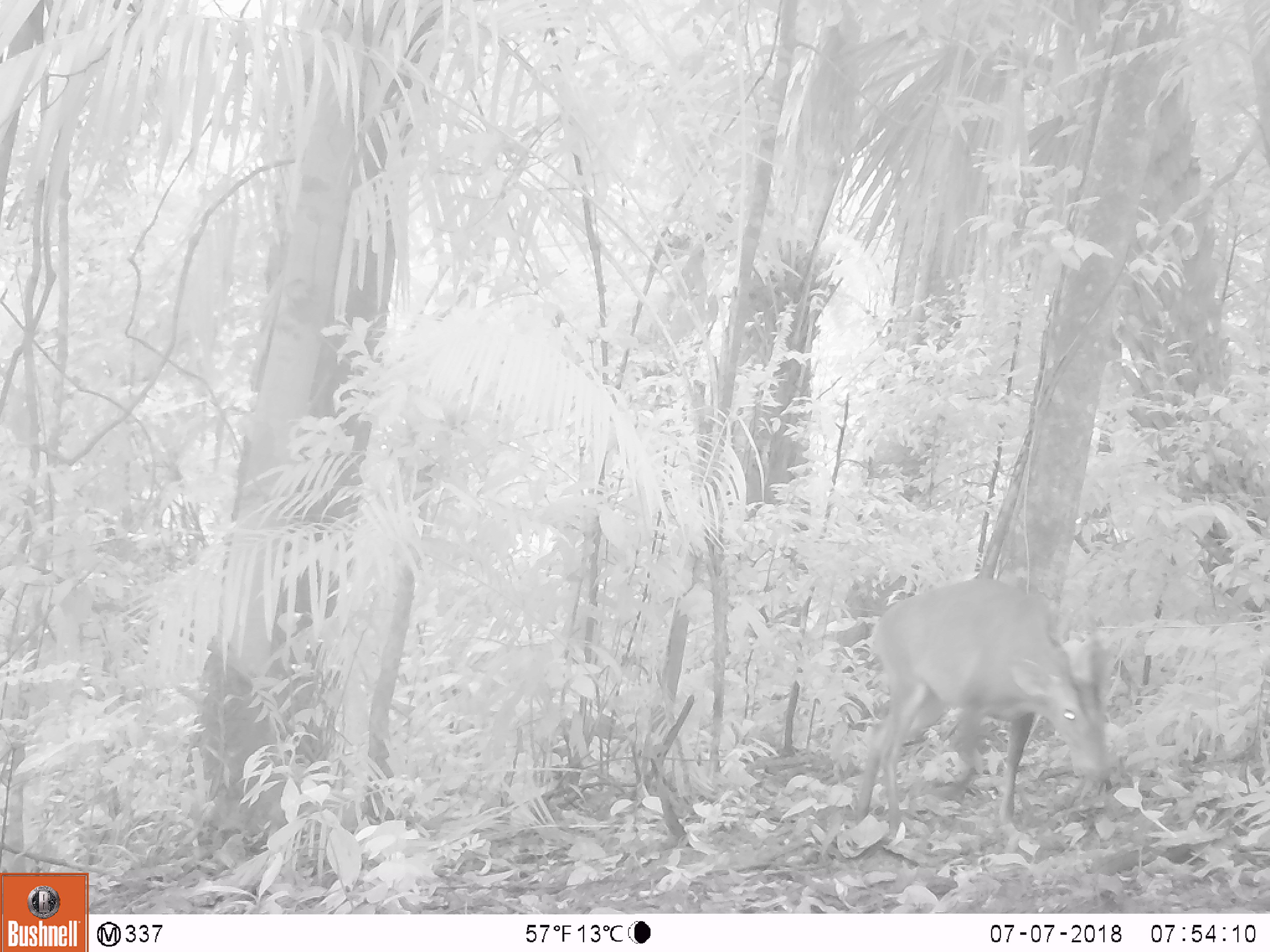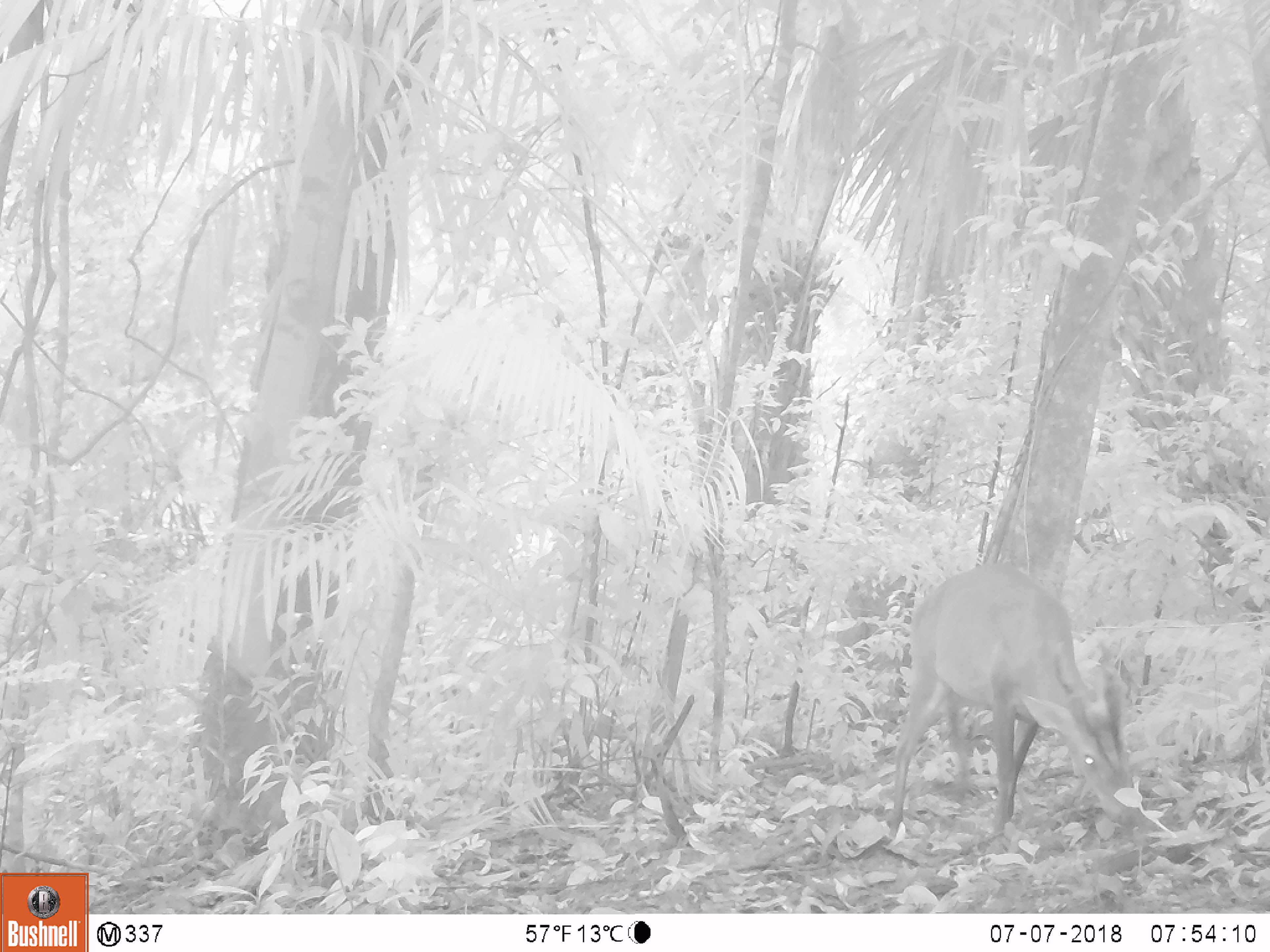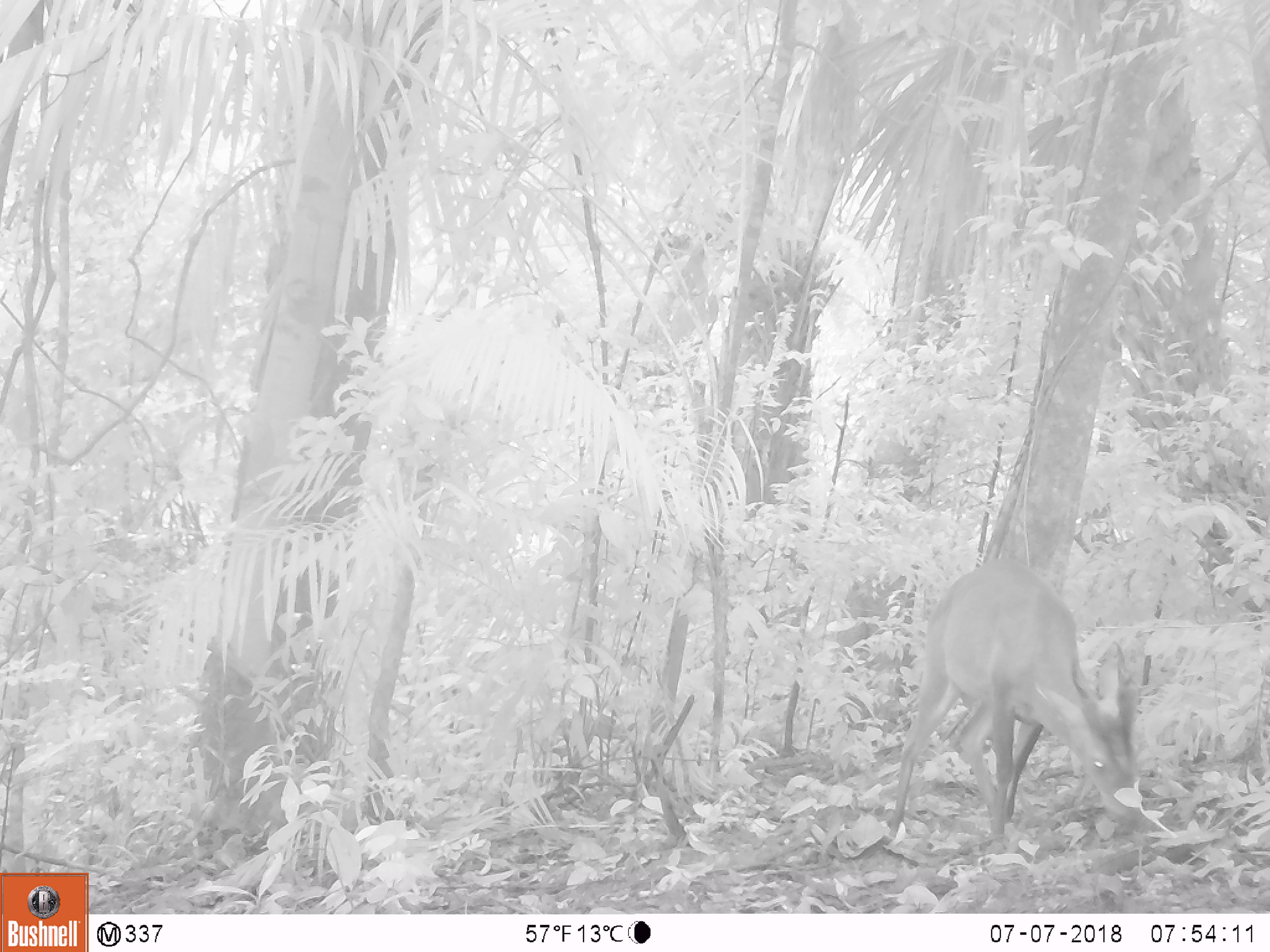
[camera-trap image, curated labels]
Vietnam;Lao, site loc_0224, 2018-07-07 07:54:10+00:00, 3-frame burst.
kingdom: Animalia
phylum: Chordata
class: Mammalia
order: Artiodactyla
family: Cervidae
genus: Muntiacus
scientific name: Muntiacus vuquangensis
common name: large-antlered muntjac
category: large antlered muntjac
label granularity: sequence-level